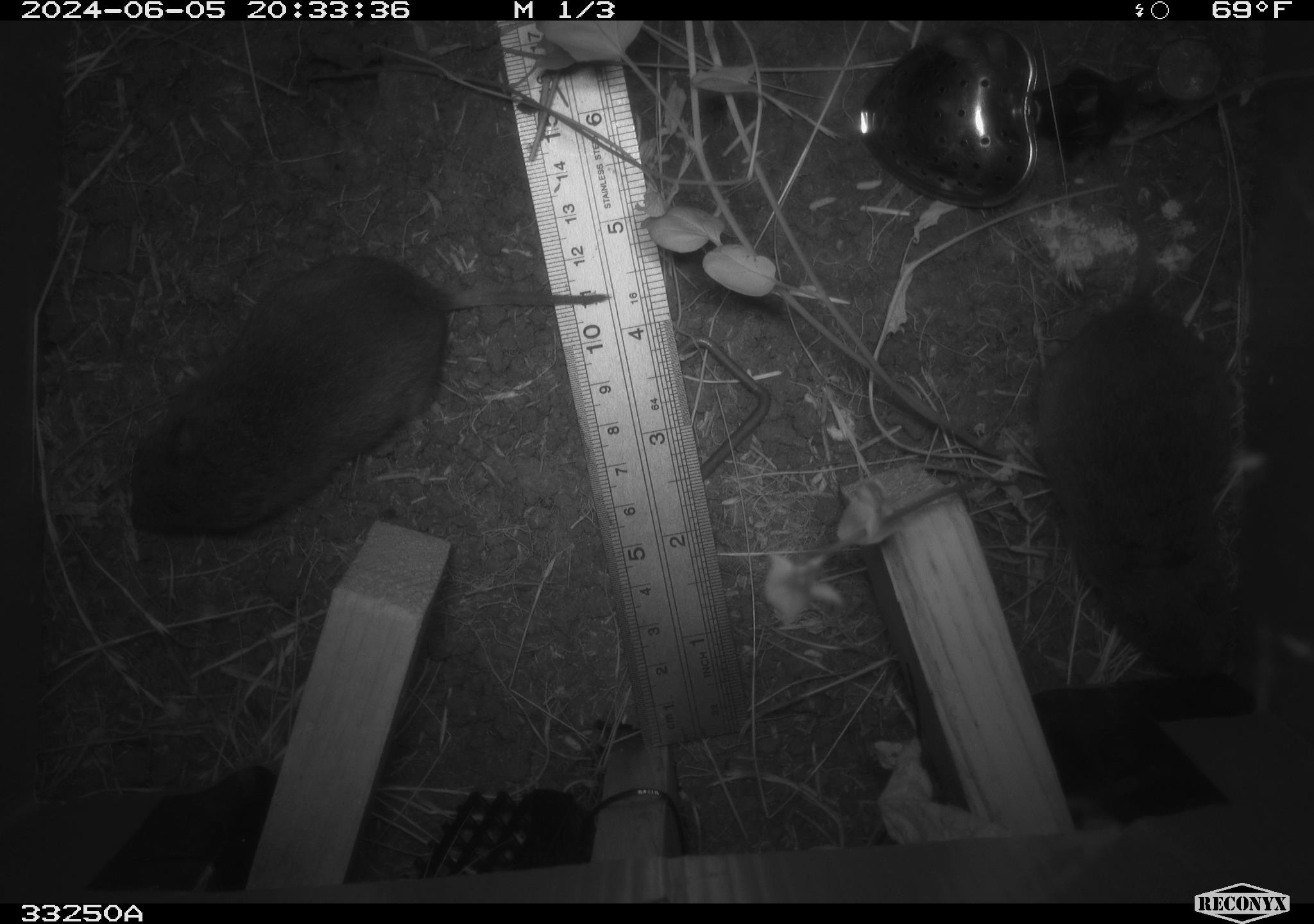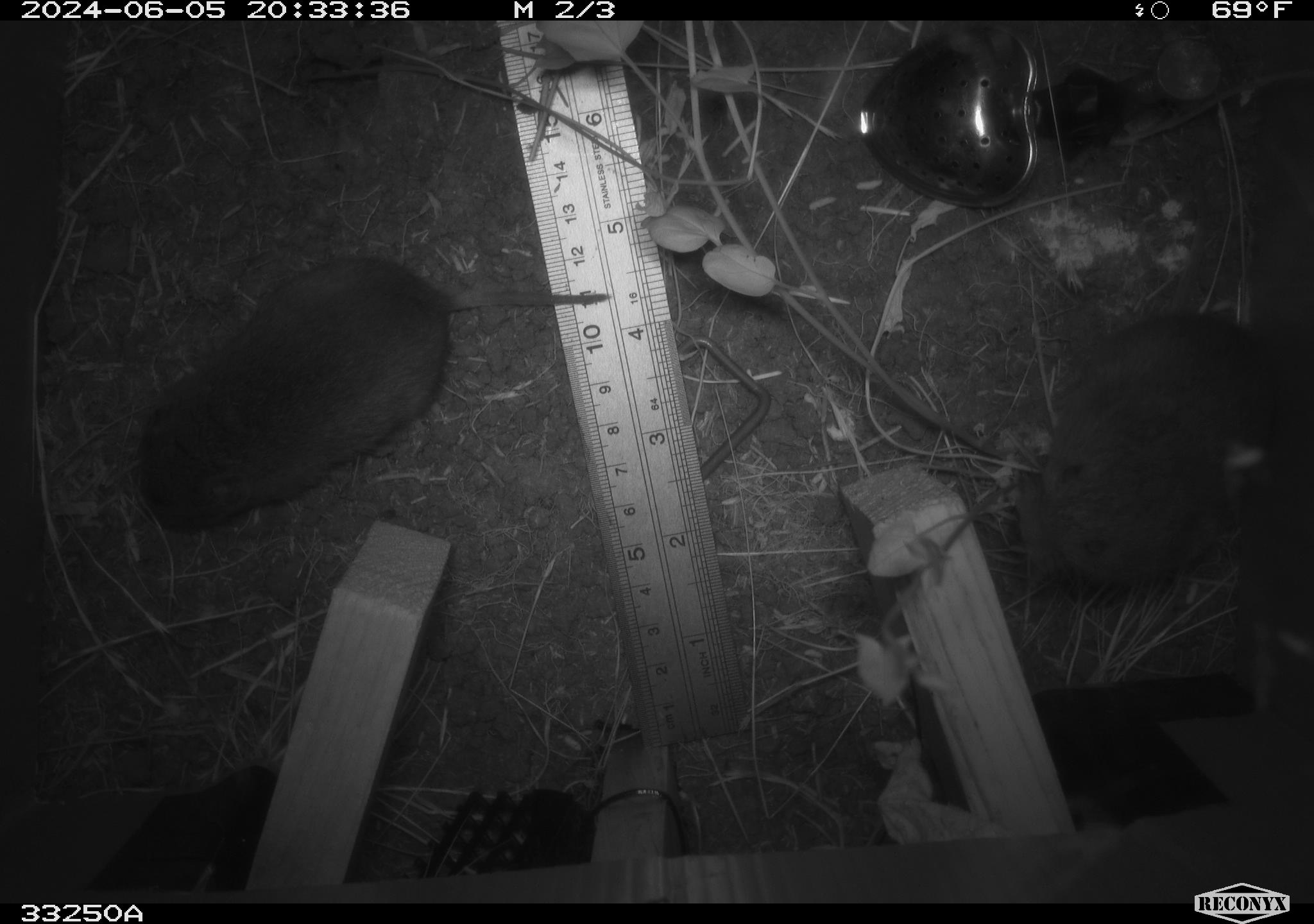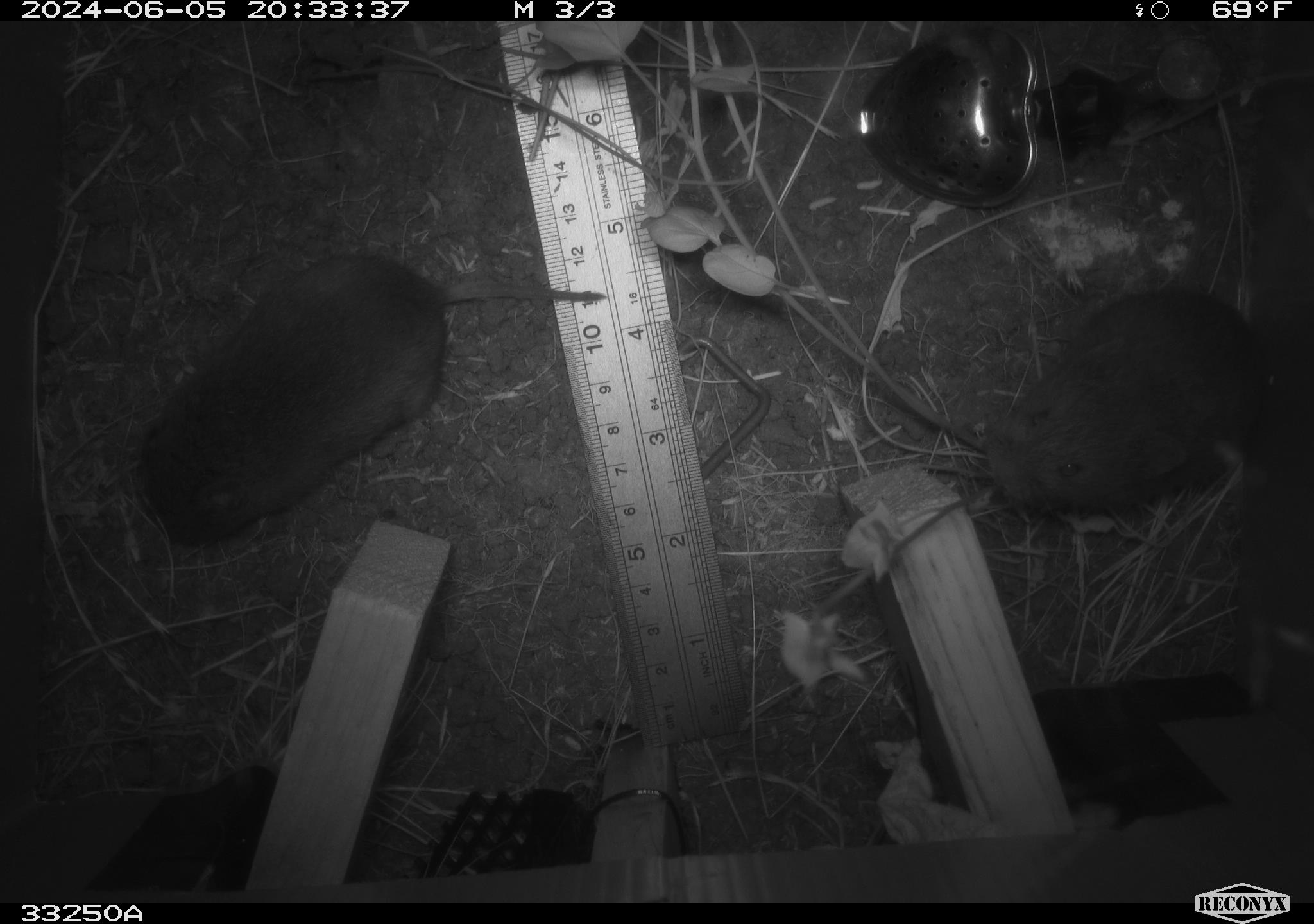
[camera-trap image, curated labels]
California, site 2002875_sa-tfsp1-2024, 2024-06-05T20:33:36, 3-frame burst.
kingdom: Animalia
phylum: Chordata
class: Mammalia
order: Rodentia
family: Cricetidae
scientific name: Arvicolinae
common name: voles, lemmings, and muskrats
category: arvicolinae subfamily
Arvicolinae subfamily (voles, lemmings, and muskrats) (Arvicolinae).